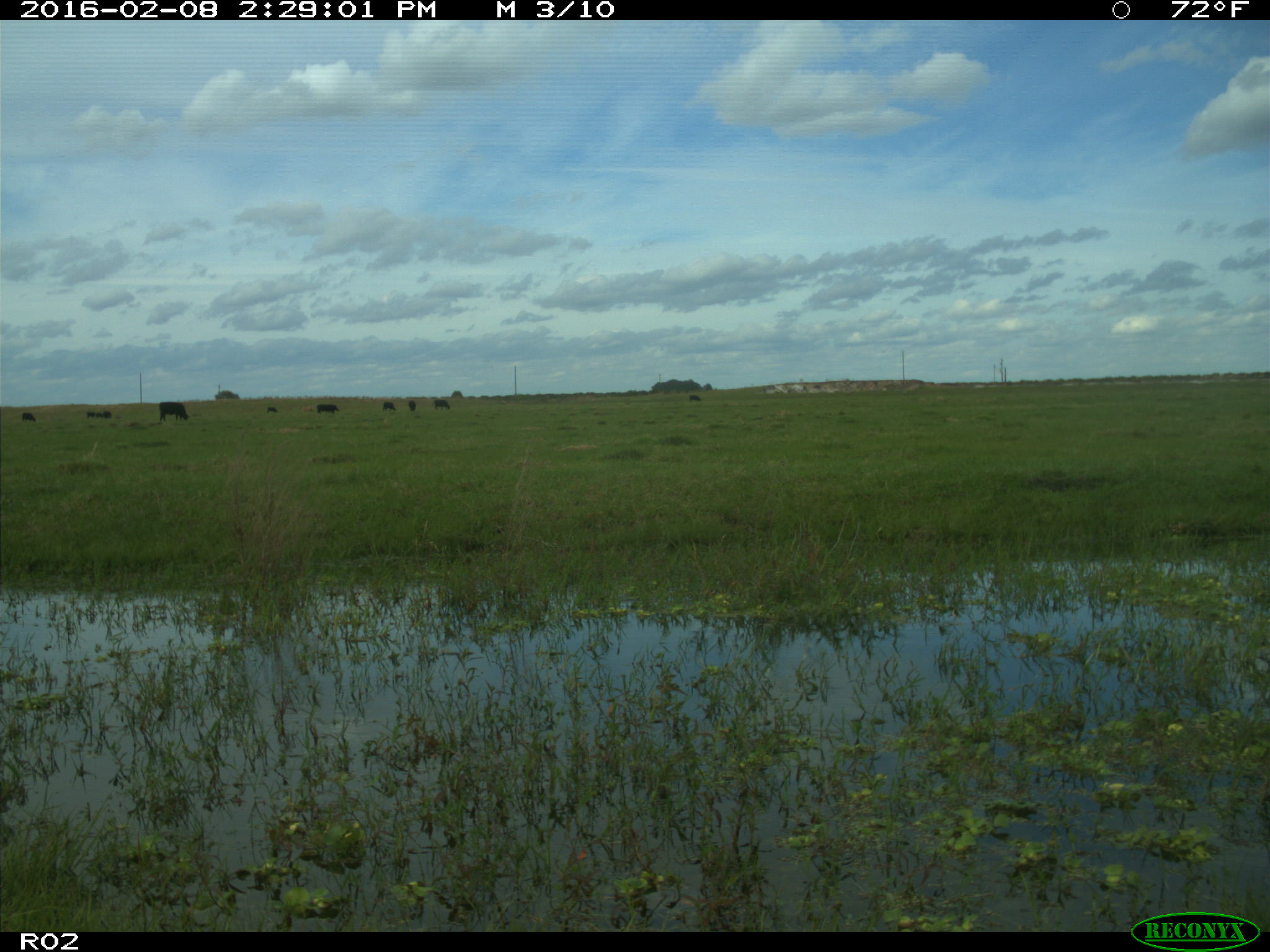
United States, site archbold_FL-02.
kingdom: Animalia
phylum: Chordata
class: Mammalia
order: Artiodactyla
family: Bovidae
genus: Bos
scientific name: Bos taurus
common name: domestic cow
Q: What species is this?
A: Bos taurus (domestic cow).